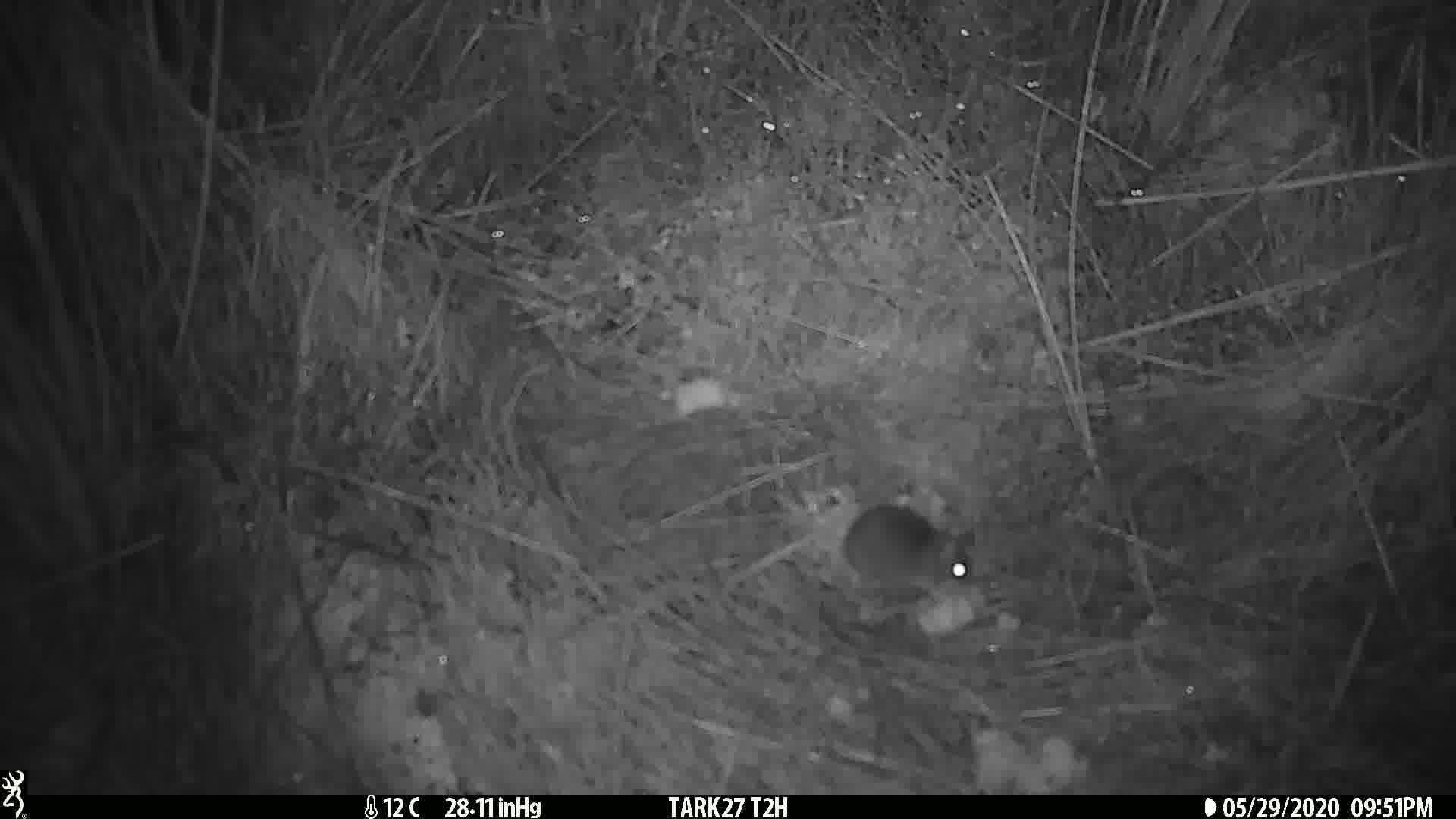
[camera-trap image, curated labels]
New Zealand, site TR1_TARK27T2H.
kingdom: Animalia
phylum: Chordata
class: Mammalia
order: Rodentia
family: Muridae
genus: Mus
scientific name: Mus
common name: mouse